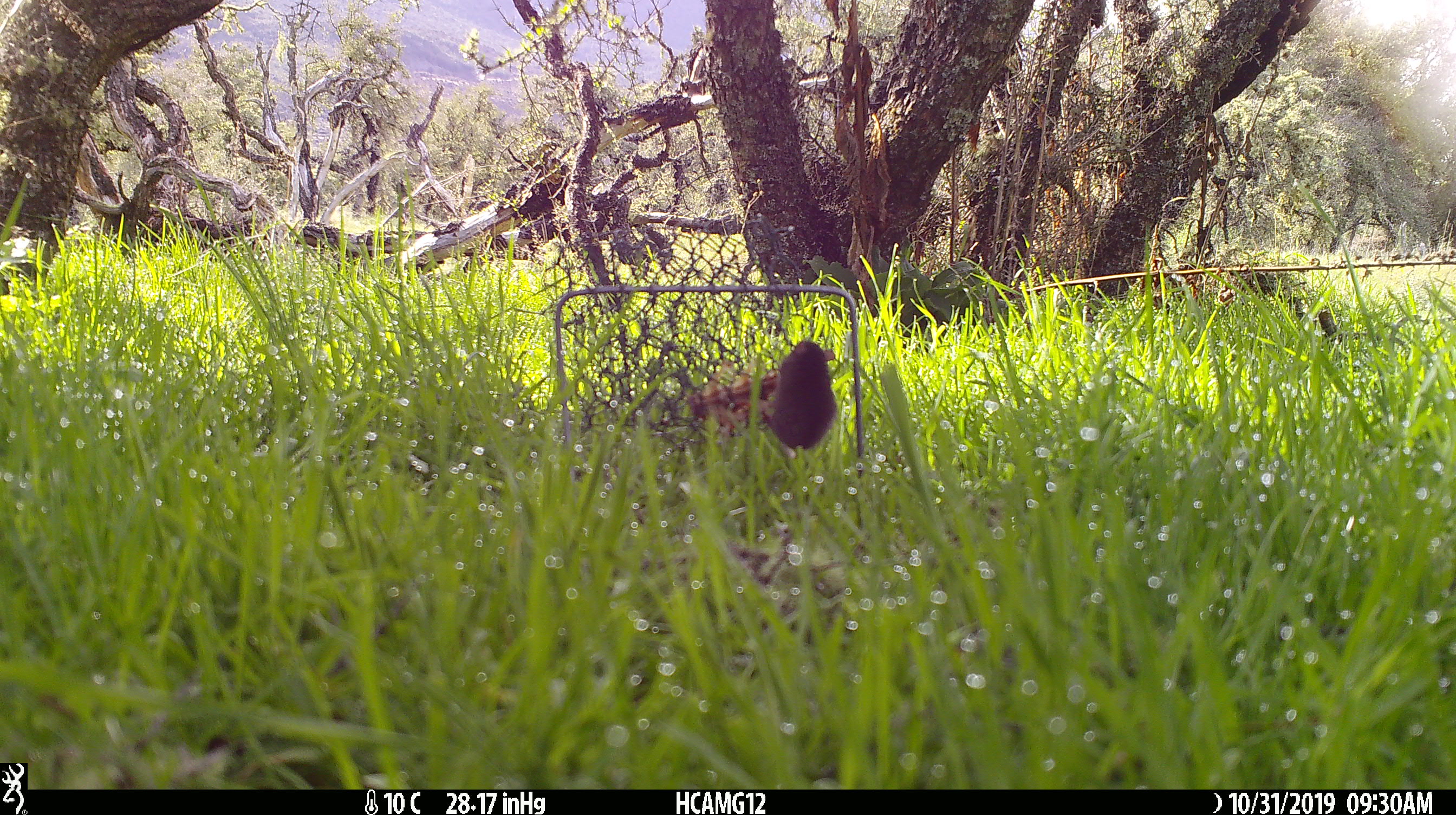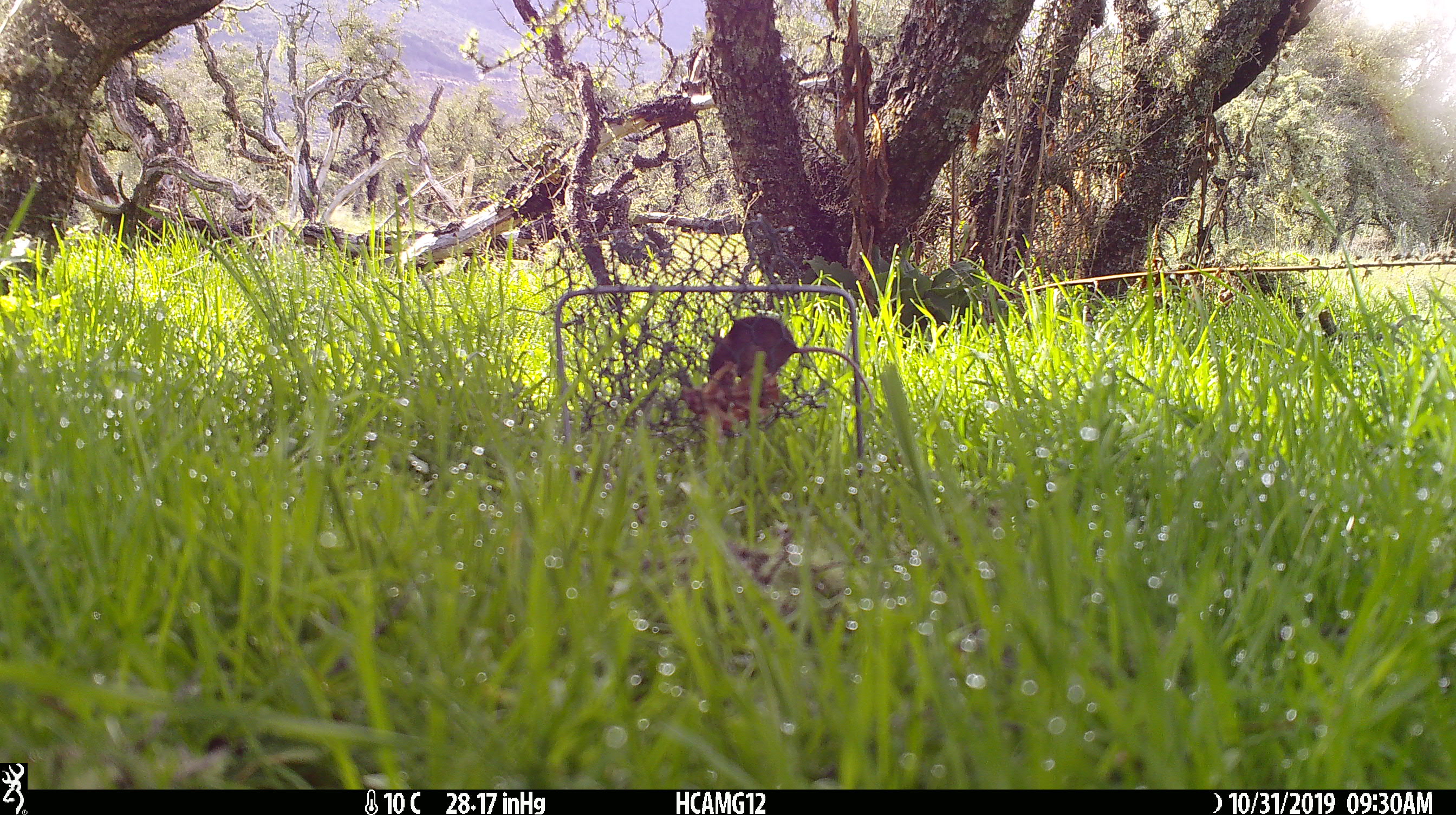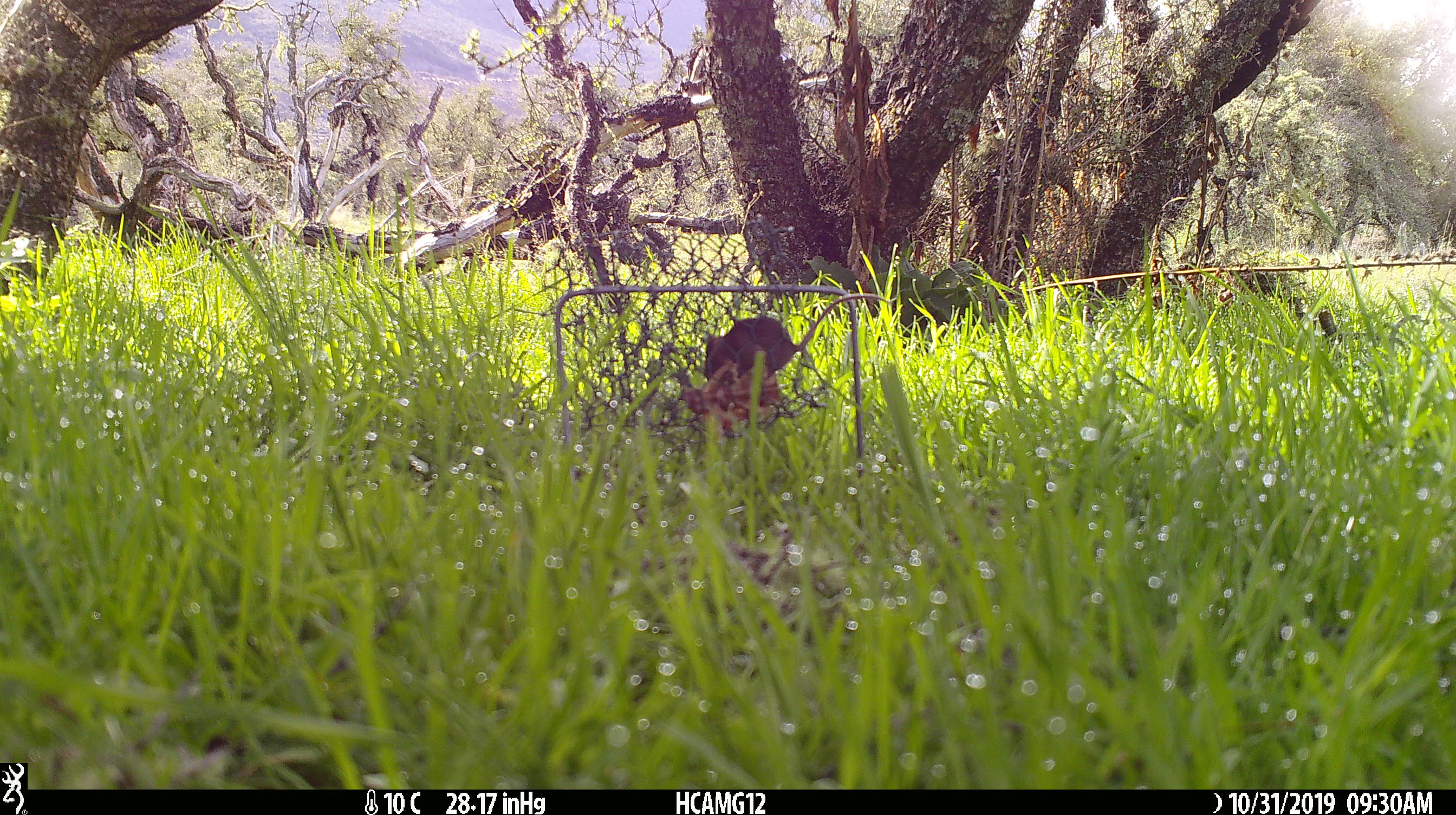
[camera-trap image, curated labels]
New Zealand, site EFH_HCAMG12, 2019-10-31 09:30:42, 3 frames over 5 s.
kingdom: Animalia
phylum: Chordata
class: Mammalia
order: Rodentia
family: Muridae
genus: Mus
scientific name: Mus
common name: mouse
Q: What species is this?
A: Mouse (Mus).